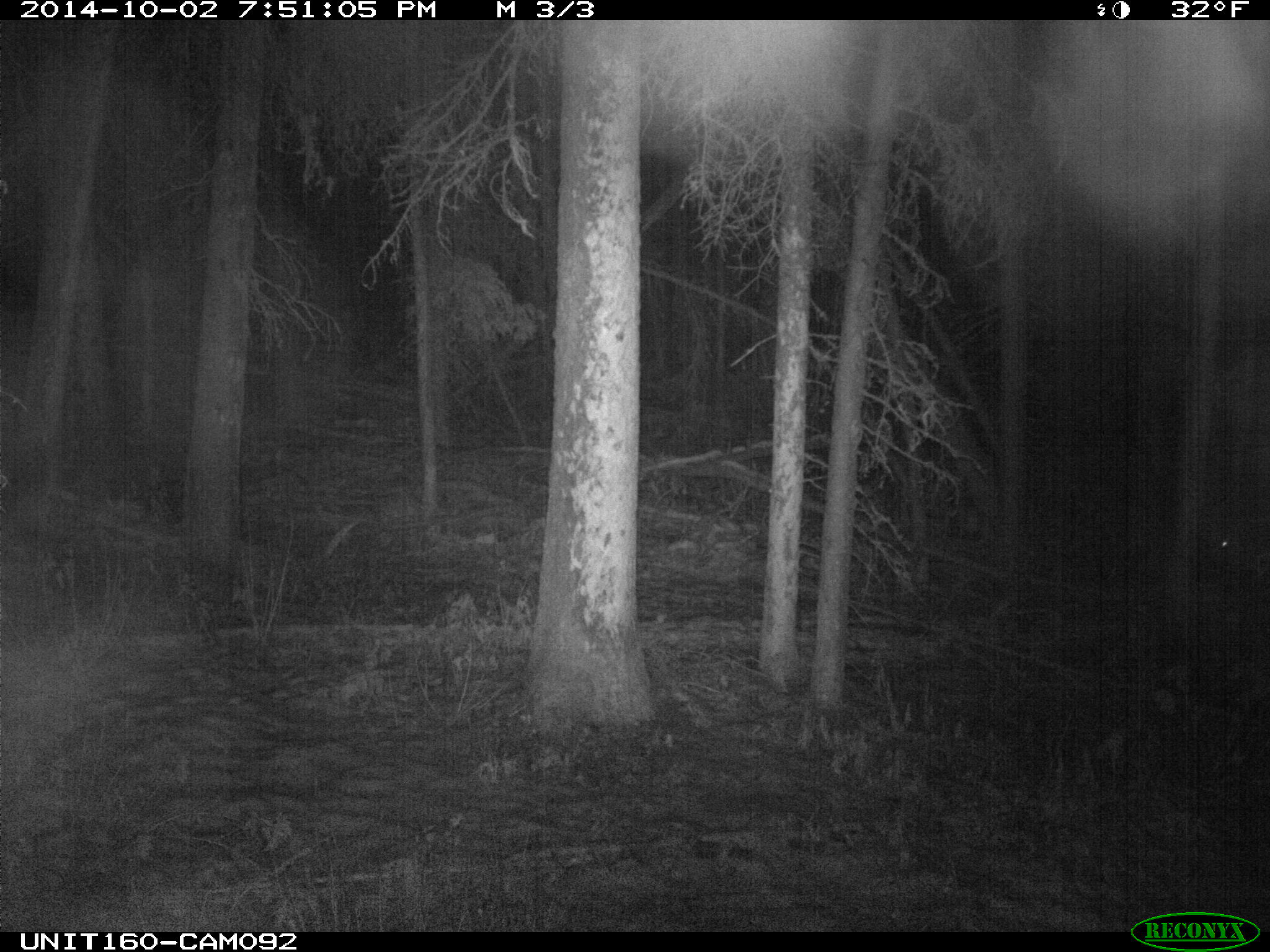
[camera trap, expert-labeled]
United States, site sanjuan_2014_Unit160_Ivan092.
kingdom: Animalia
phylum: Chordata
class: Mammalia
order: Artiodactyla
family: Cervidae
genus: Cervus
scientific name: Cervus elaphus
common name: red deer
Cervus elaphus (red deer).